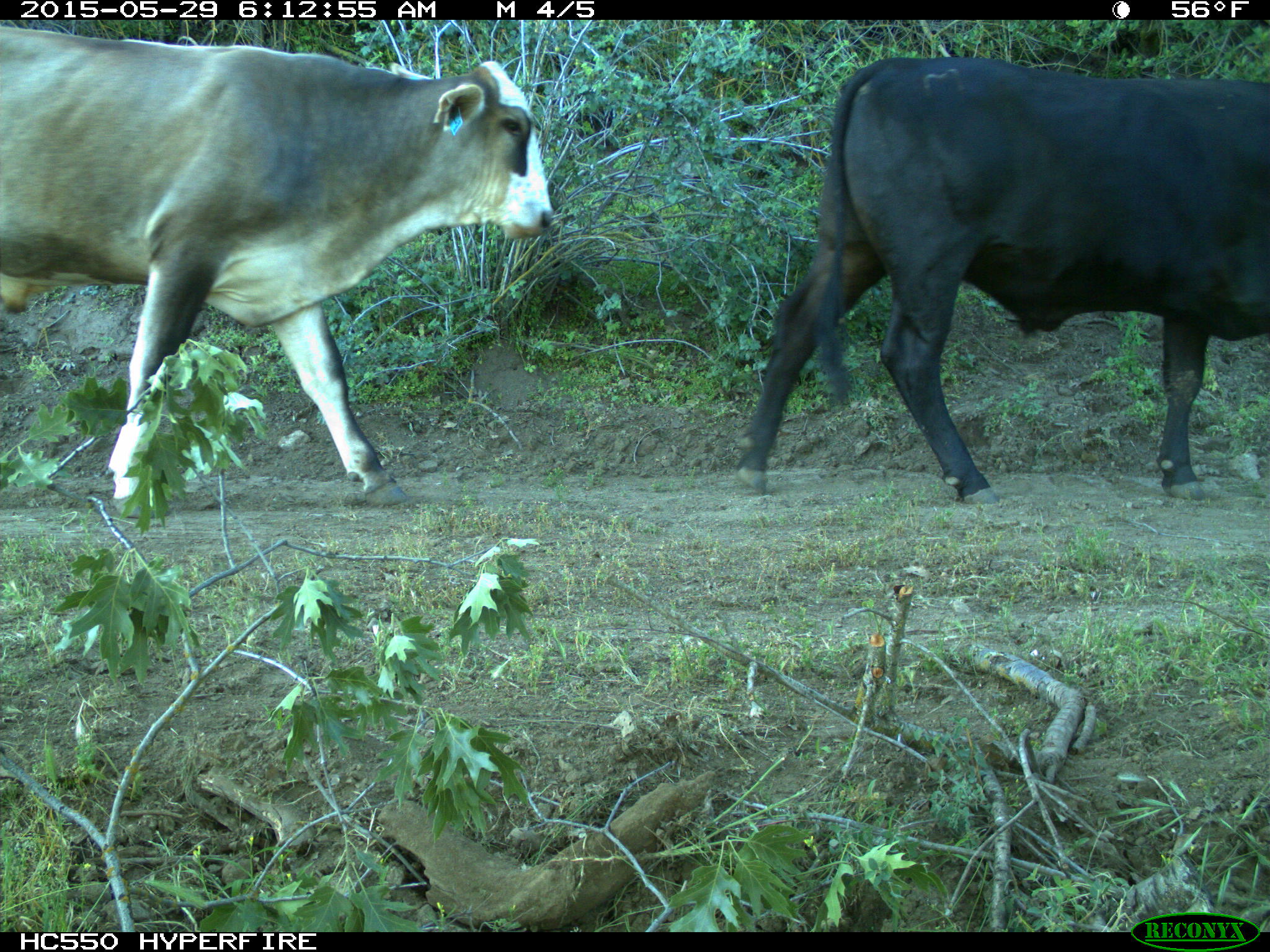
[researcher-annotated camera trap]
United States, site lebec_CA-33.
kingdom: Animalia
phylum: Chordata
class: Mammalia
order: Artiodactyla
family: Bovidae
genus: Bos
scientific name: Bos taurus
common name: domestic cow